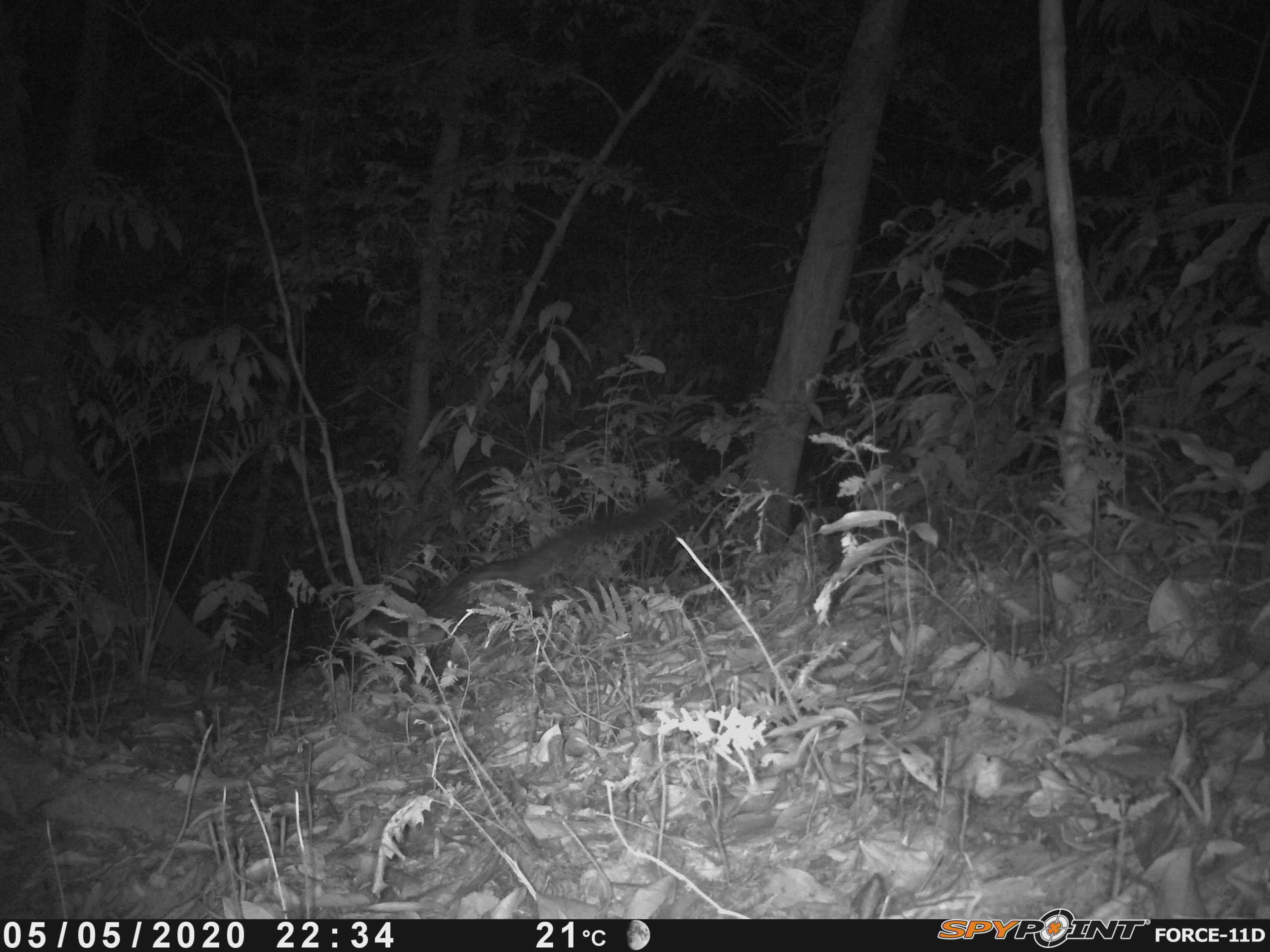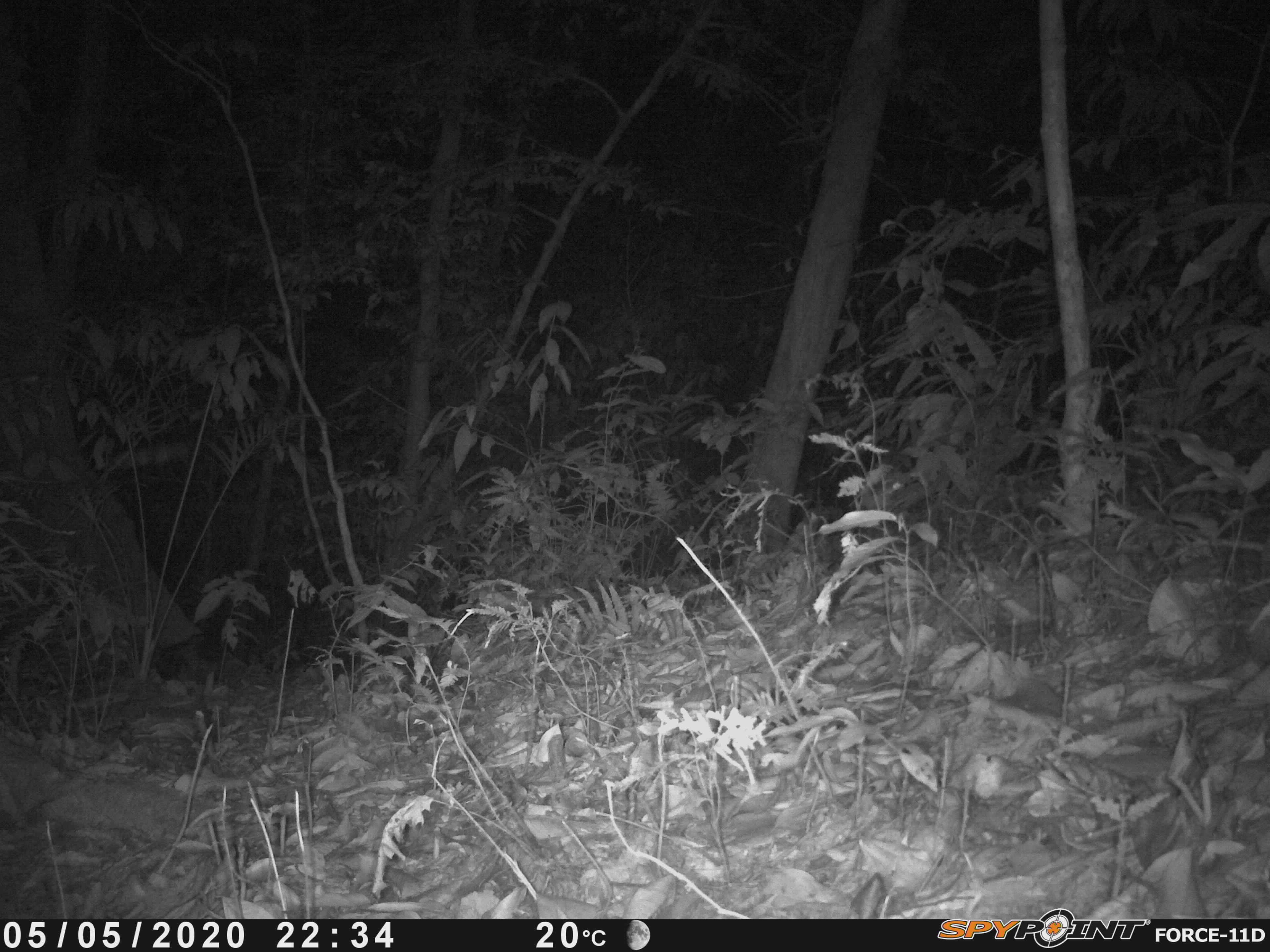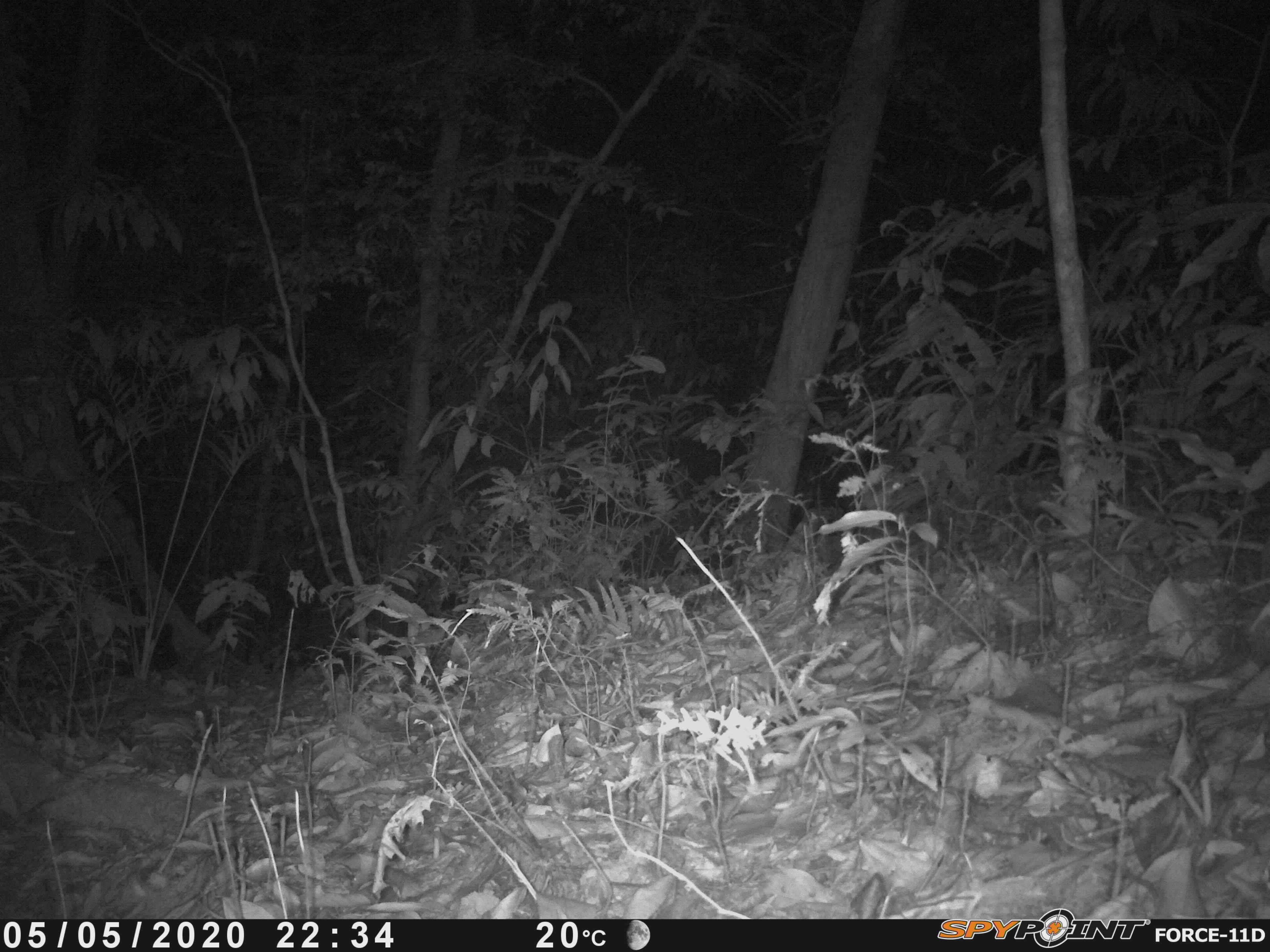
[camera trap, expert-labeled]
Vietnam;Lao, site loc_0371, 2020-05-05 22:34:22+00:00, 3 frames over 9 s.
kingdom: Animalia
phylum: Chordata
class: Mammalia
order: Carnivora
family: Viverridae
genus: Paradoxurus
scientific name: Paradoxurus hermaphroditus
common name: common palm civet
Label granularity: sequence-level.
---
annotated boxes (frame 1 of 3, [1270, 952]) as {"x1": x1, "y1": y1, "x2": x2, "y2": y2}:
common palm civet: {"x1": 365, "y1": 494, "x2": 686, "y2": 678}